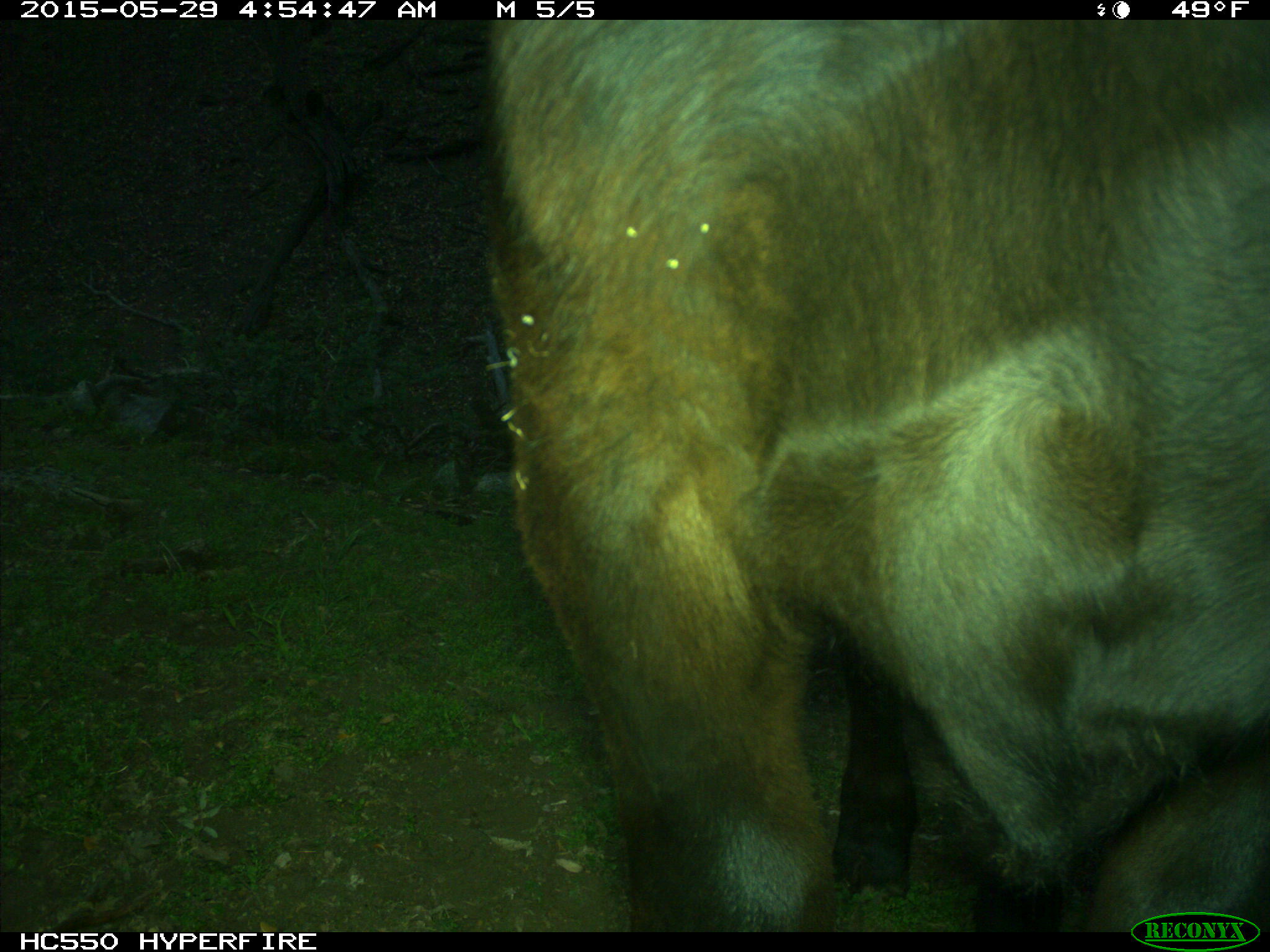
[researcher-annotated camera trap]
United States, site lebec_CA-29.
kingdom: Animalia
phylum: Chordata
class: Mammalia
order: Artiodactyla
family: Bovidae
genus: Bos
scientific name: Bos taurus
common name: domestic cow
Bos taurus (domestic cow).